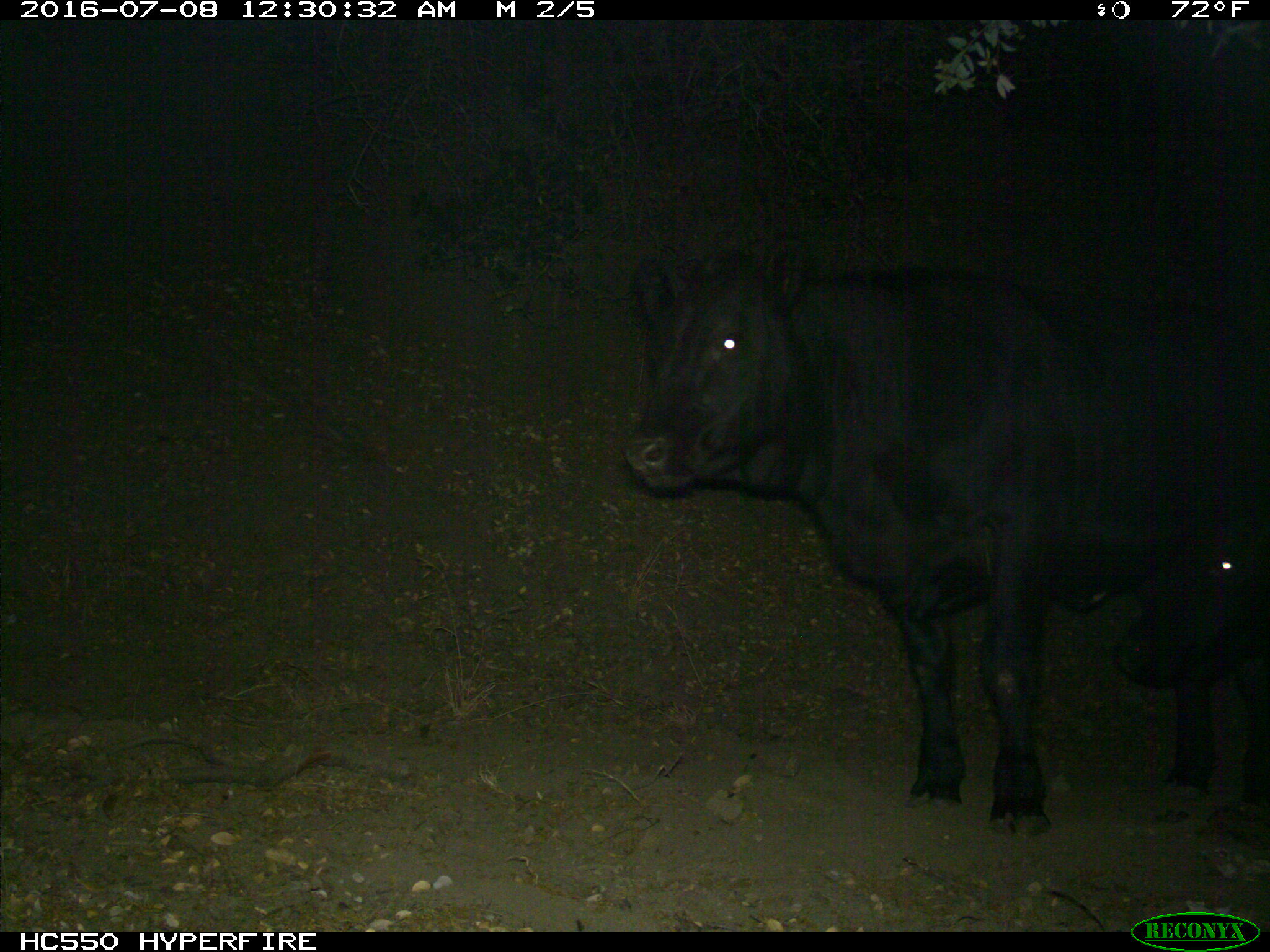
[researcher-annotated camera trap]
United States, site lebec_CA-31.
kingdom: Animalia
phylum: Chordata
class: Mammalia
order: Artiodactyla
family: Bovidae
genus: Bos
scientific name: Bos taurus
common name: domestic cow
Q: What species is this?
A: Bos taurus (domestic cow).